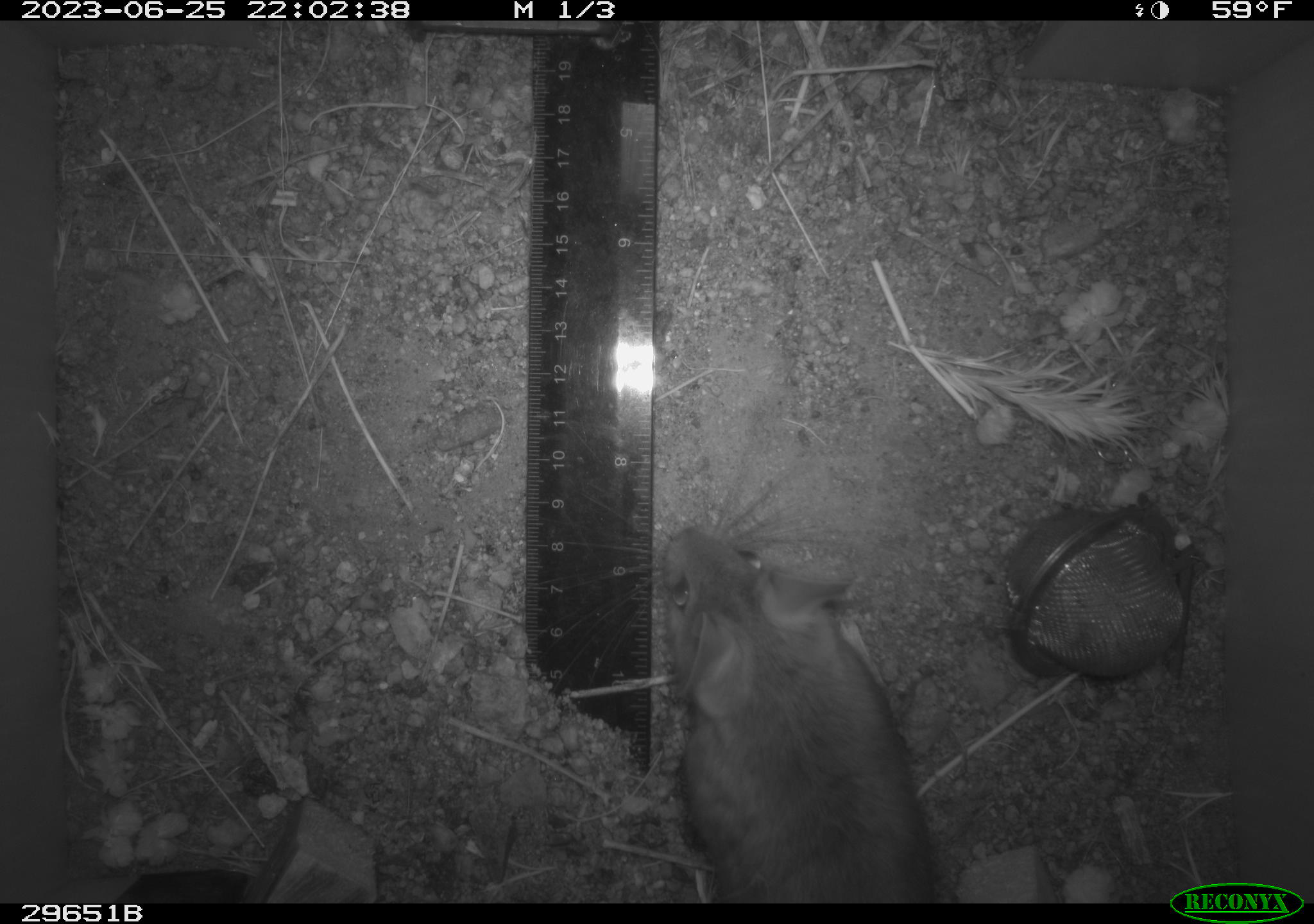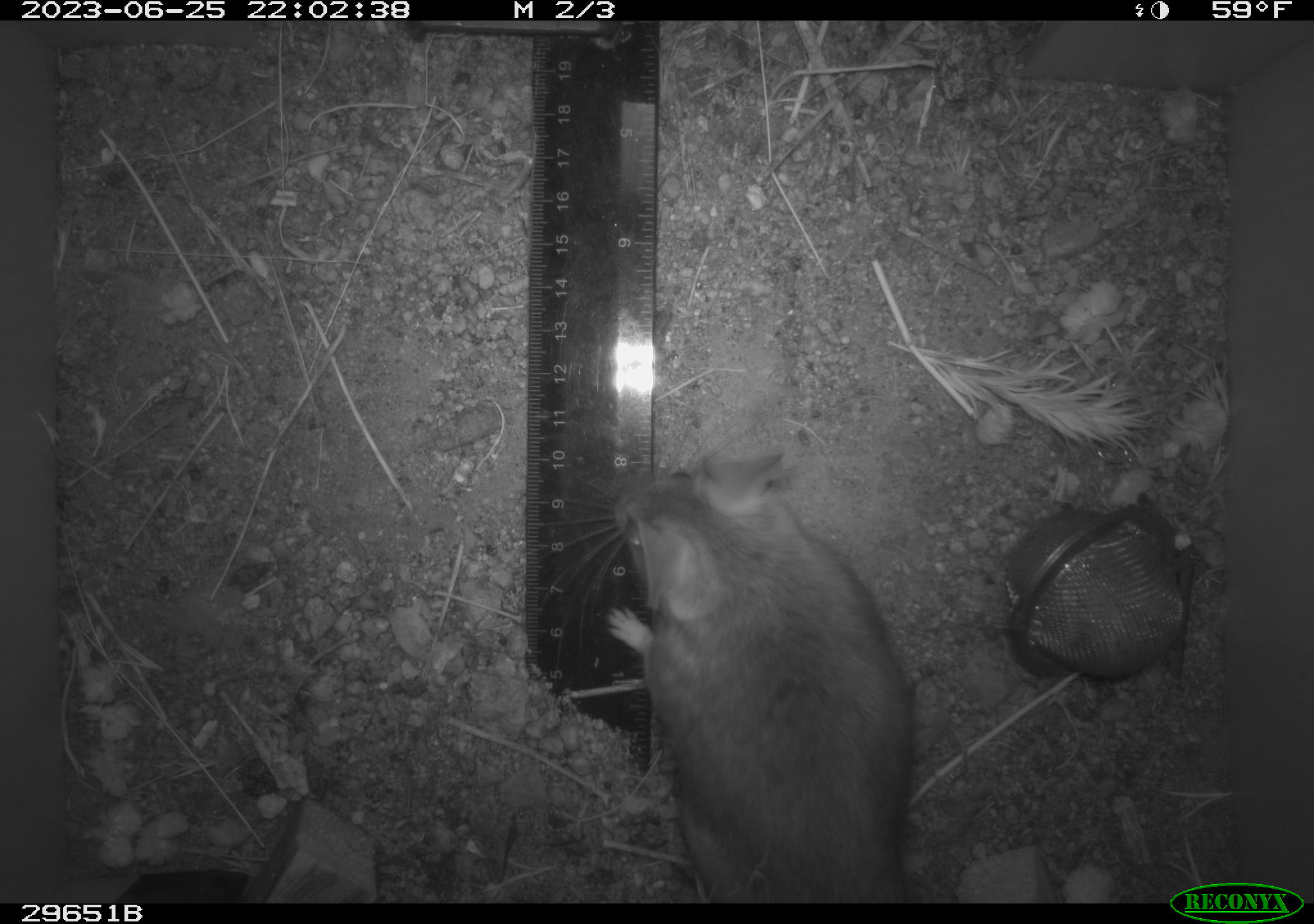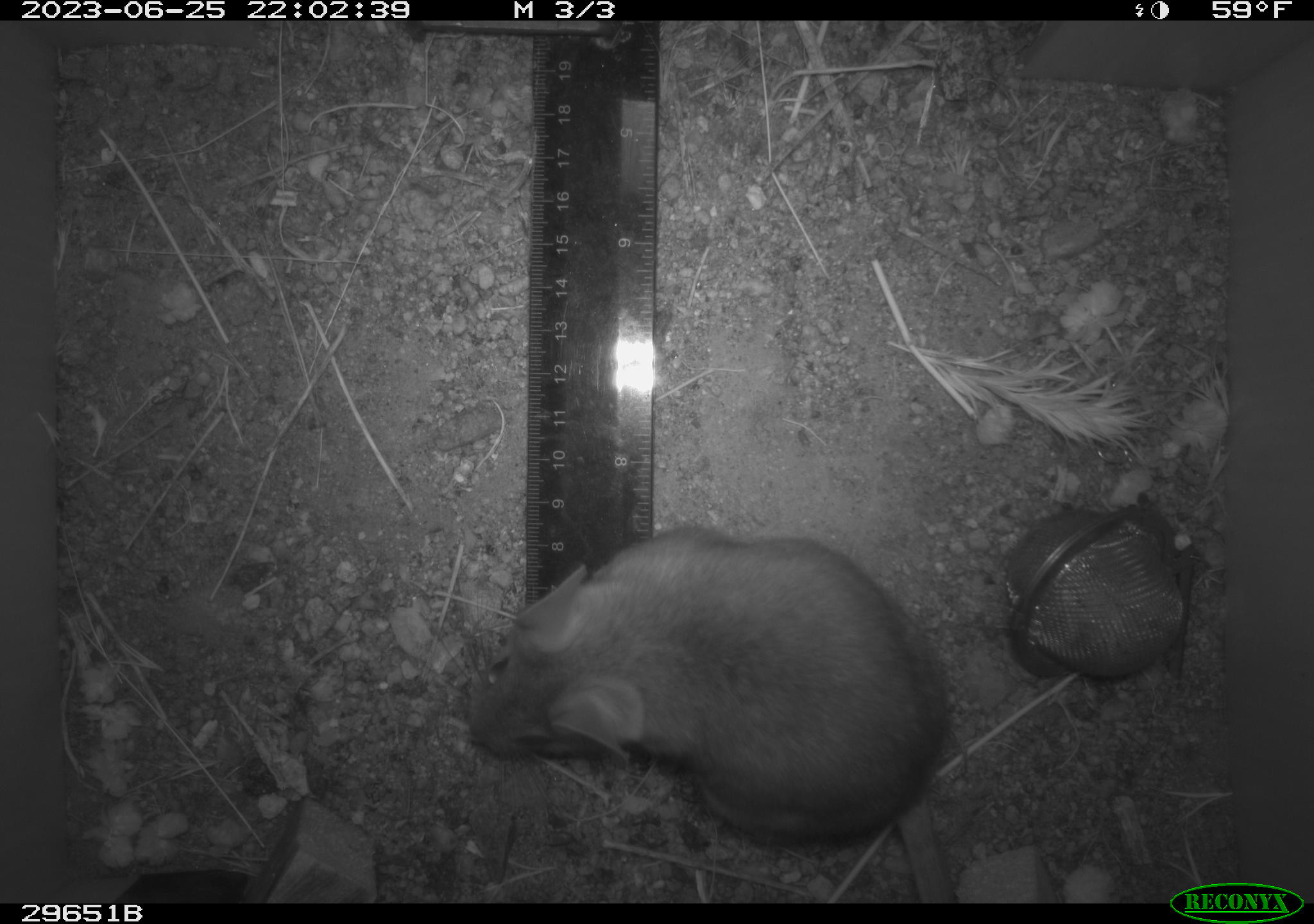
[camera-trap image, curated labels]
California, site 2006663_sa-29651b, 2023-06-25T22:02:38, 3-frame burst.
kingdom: Animalia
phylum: Chordata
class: Mammalia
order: Rodentia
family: Cricetidae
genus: Neotoma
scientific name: Neotoma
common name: pack rat or woodrat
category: neotoma species